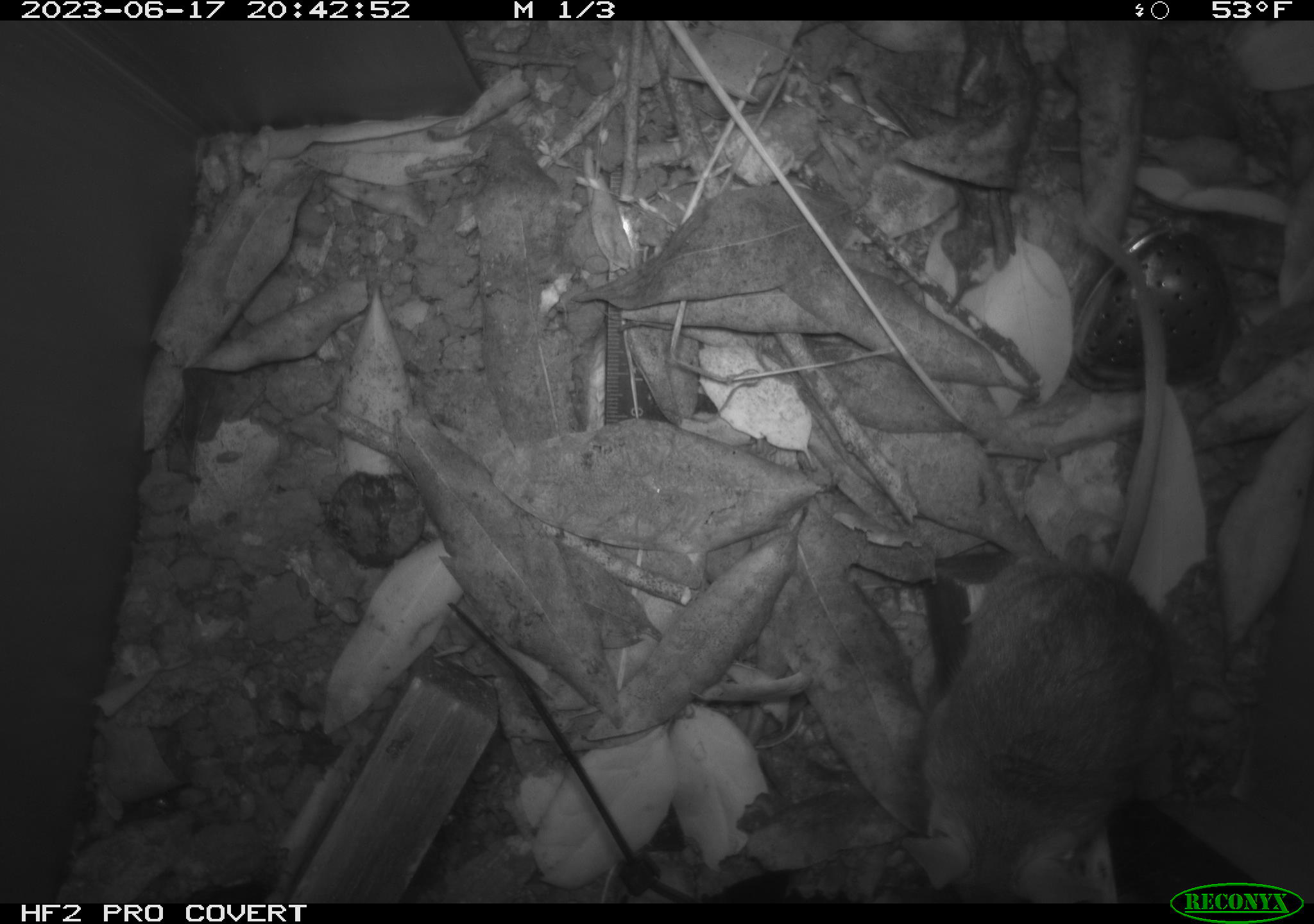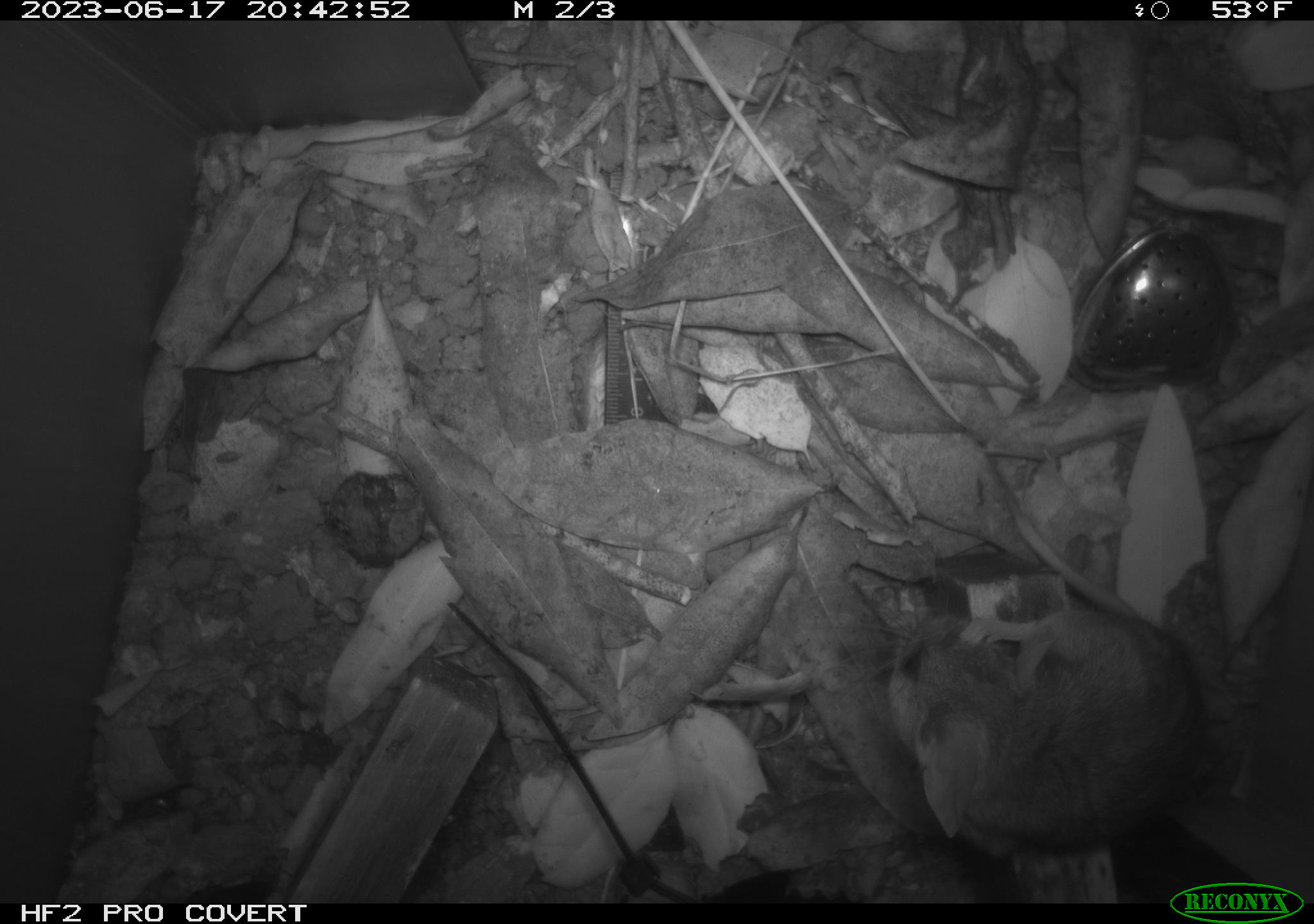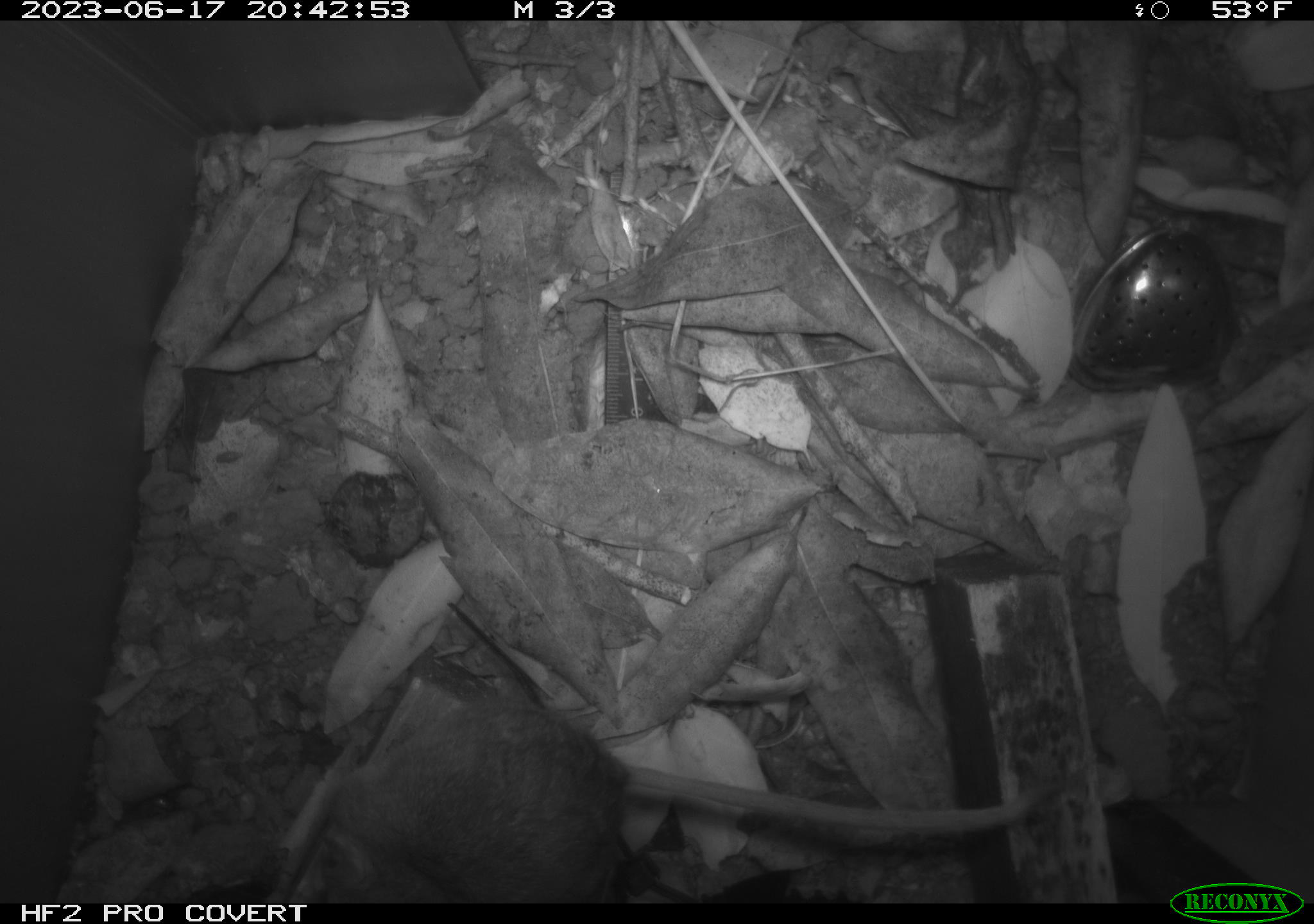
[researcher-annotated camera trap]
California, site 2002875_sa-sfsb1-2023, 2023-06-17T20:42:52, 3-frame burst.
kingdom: Animalia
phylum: Chordata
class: Mammalia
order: Rodentia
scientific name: Rodentia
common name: mouse species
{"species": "mouse species (Rodentia)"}